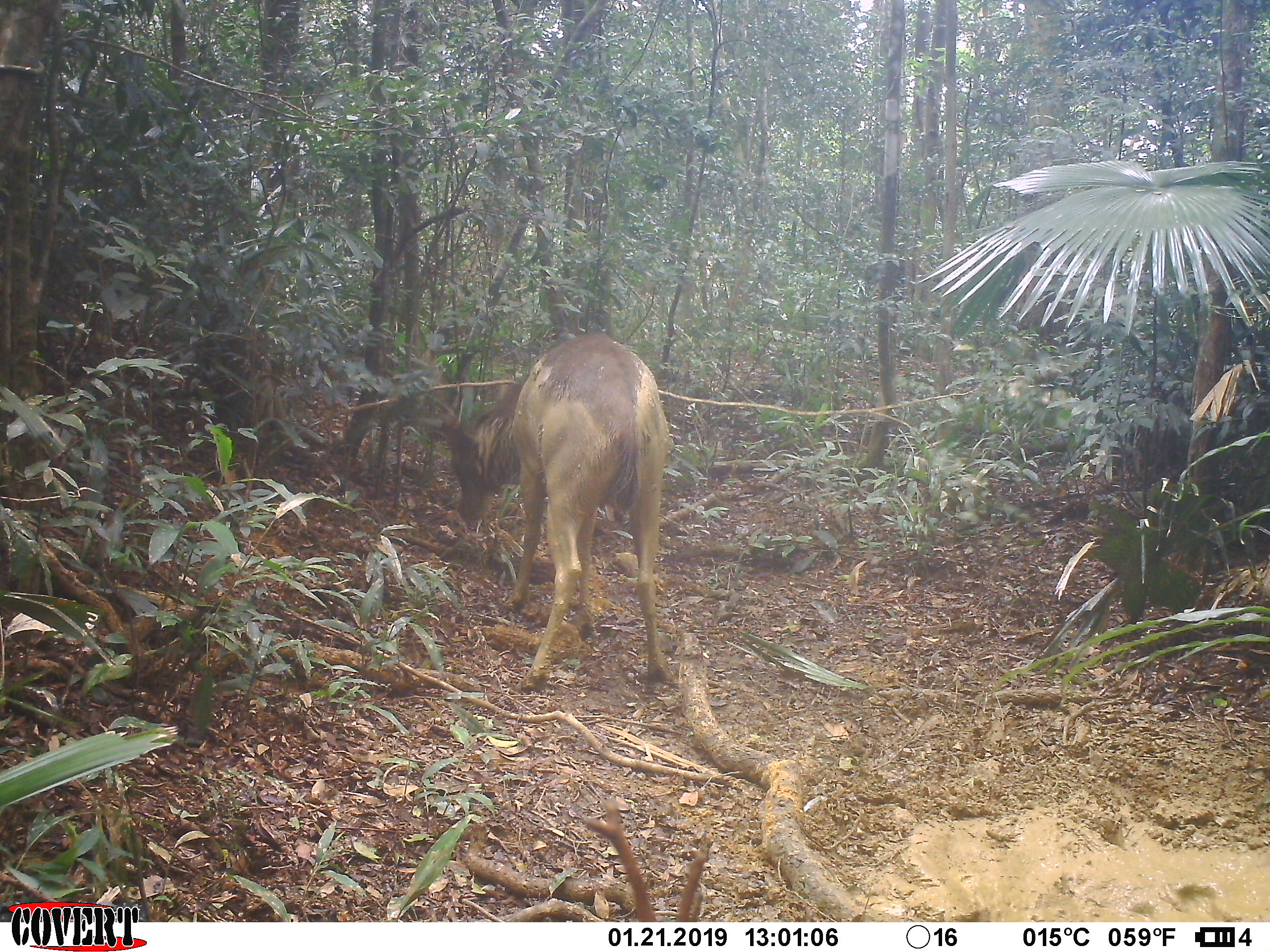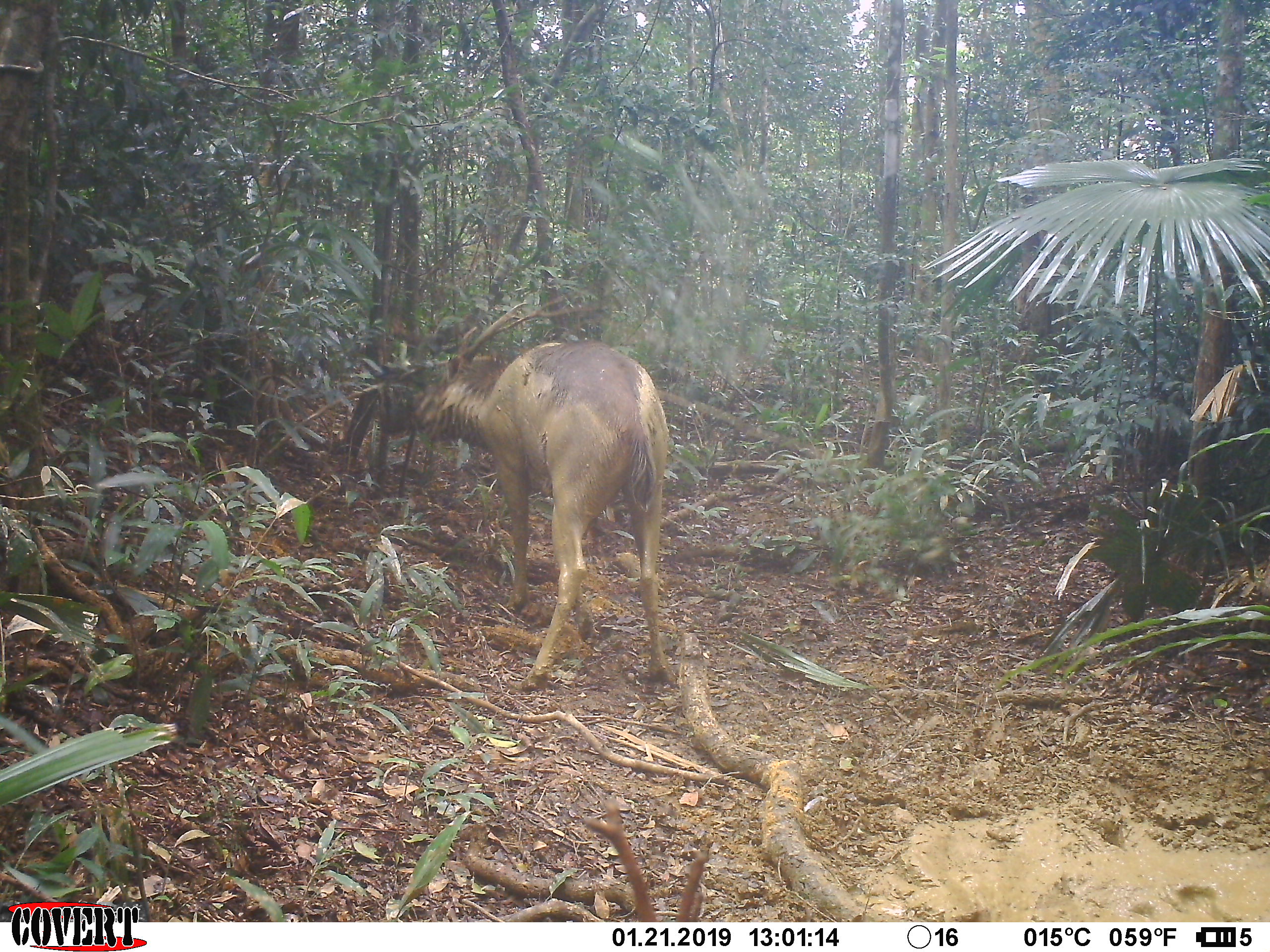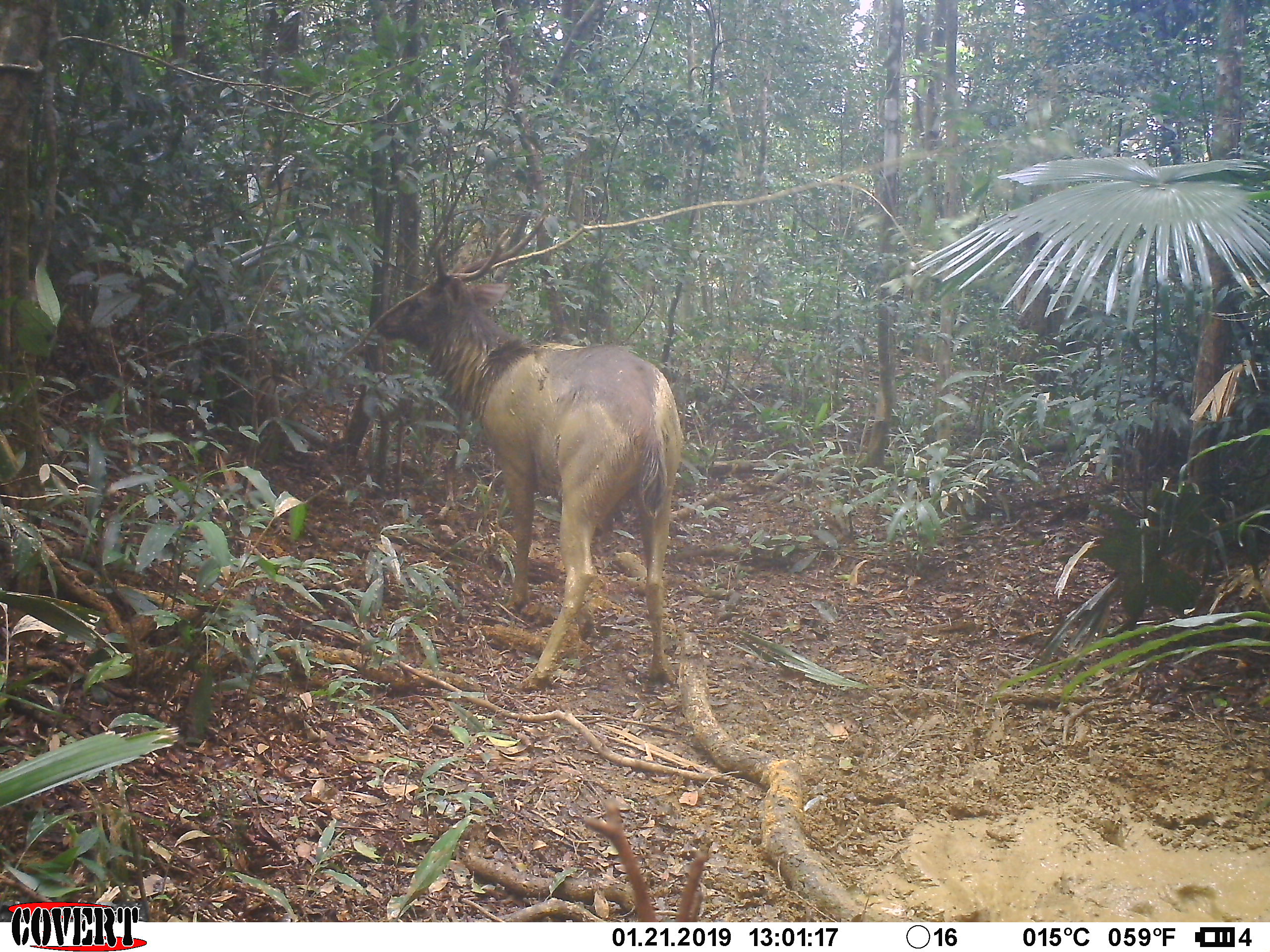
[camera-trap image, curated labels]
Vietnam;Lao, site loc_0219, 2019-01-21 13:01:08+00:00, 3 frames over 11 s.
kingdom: Animalia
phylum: Chordata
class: Mammalia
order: Artiodactyla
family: Cervidae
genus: Rusa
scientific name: Rusa unicolor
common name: sambar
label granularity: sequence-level